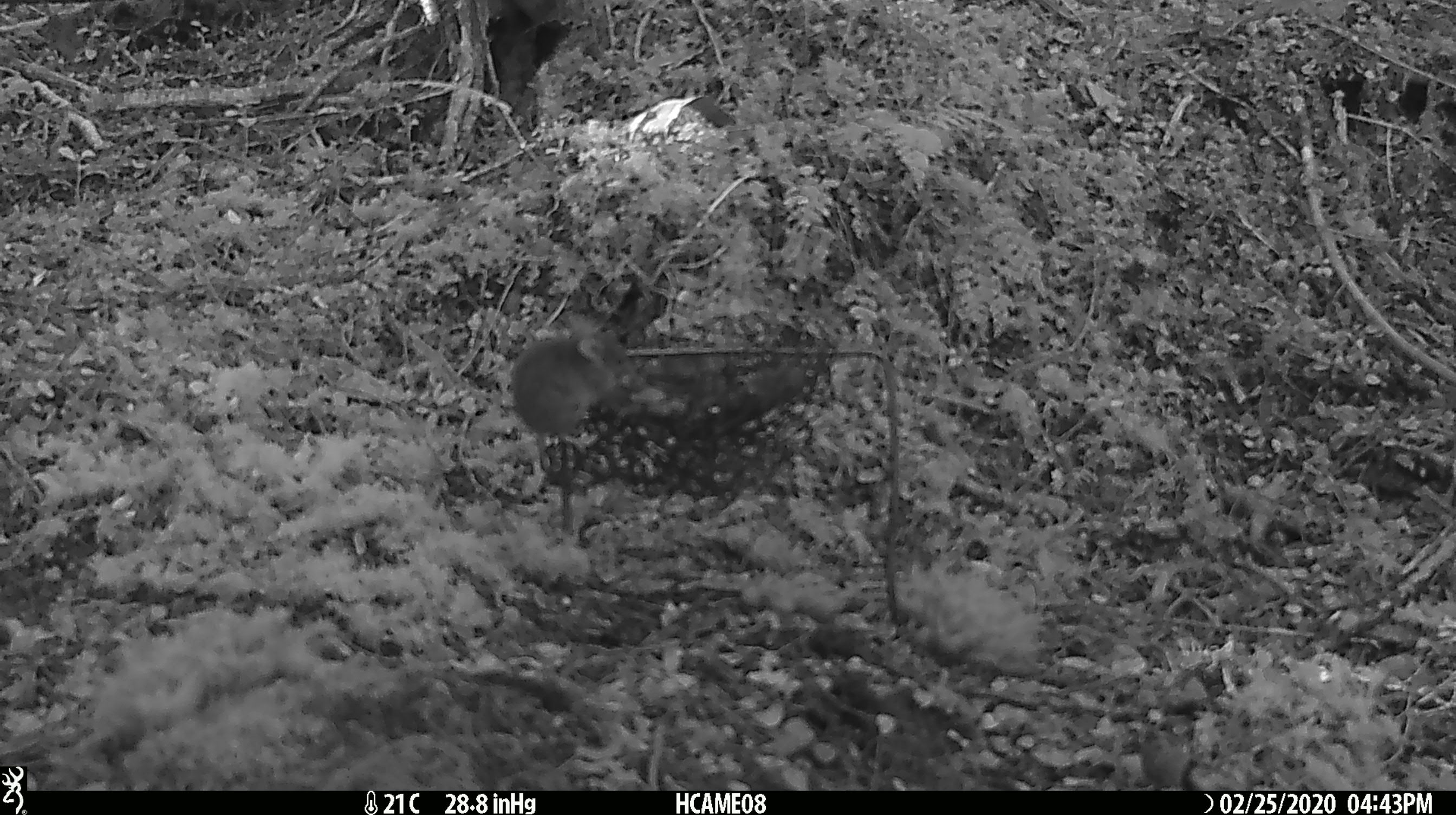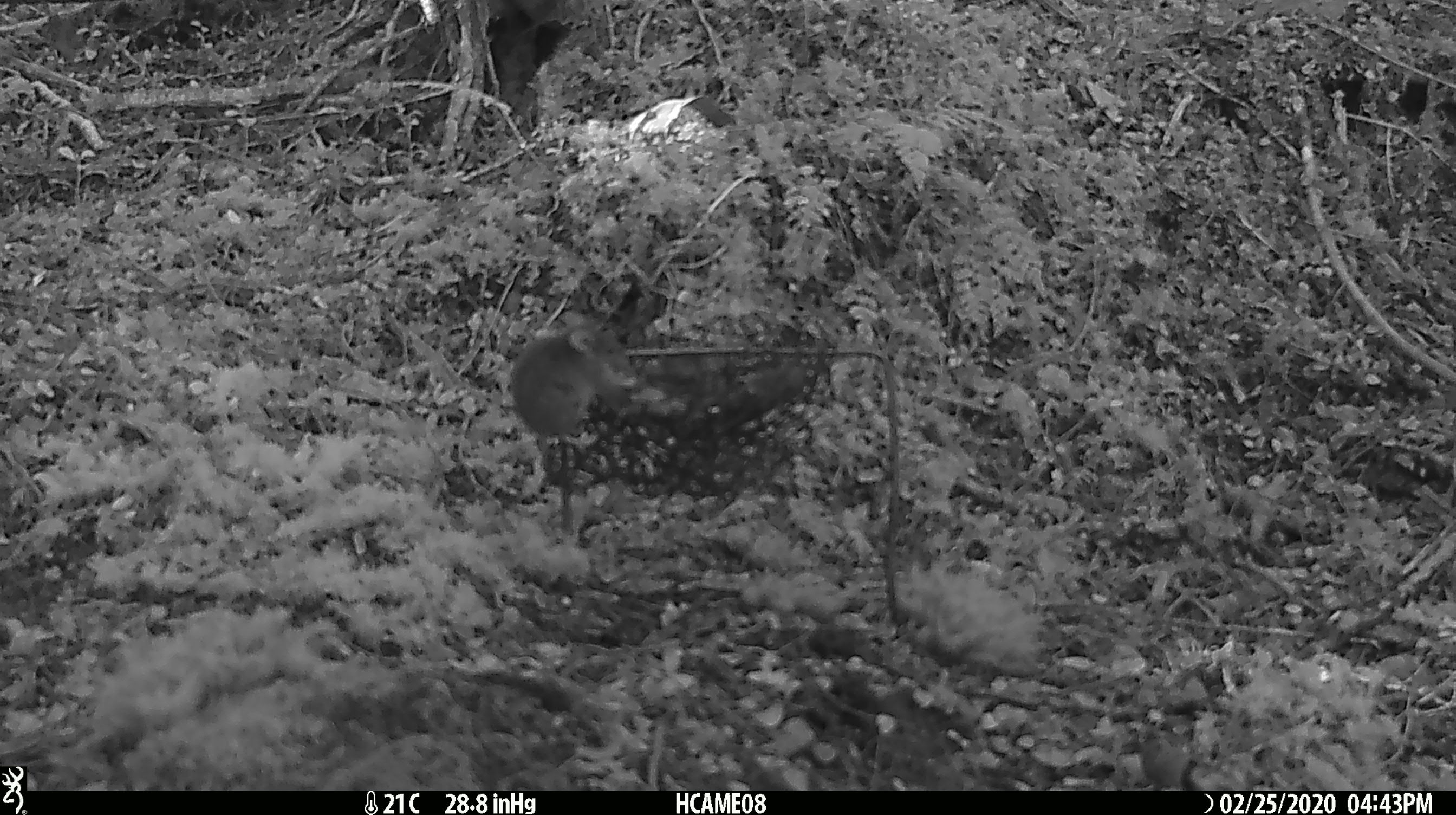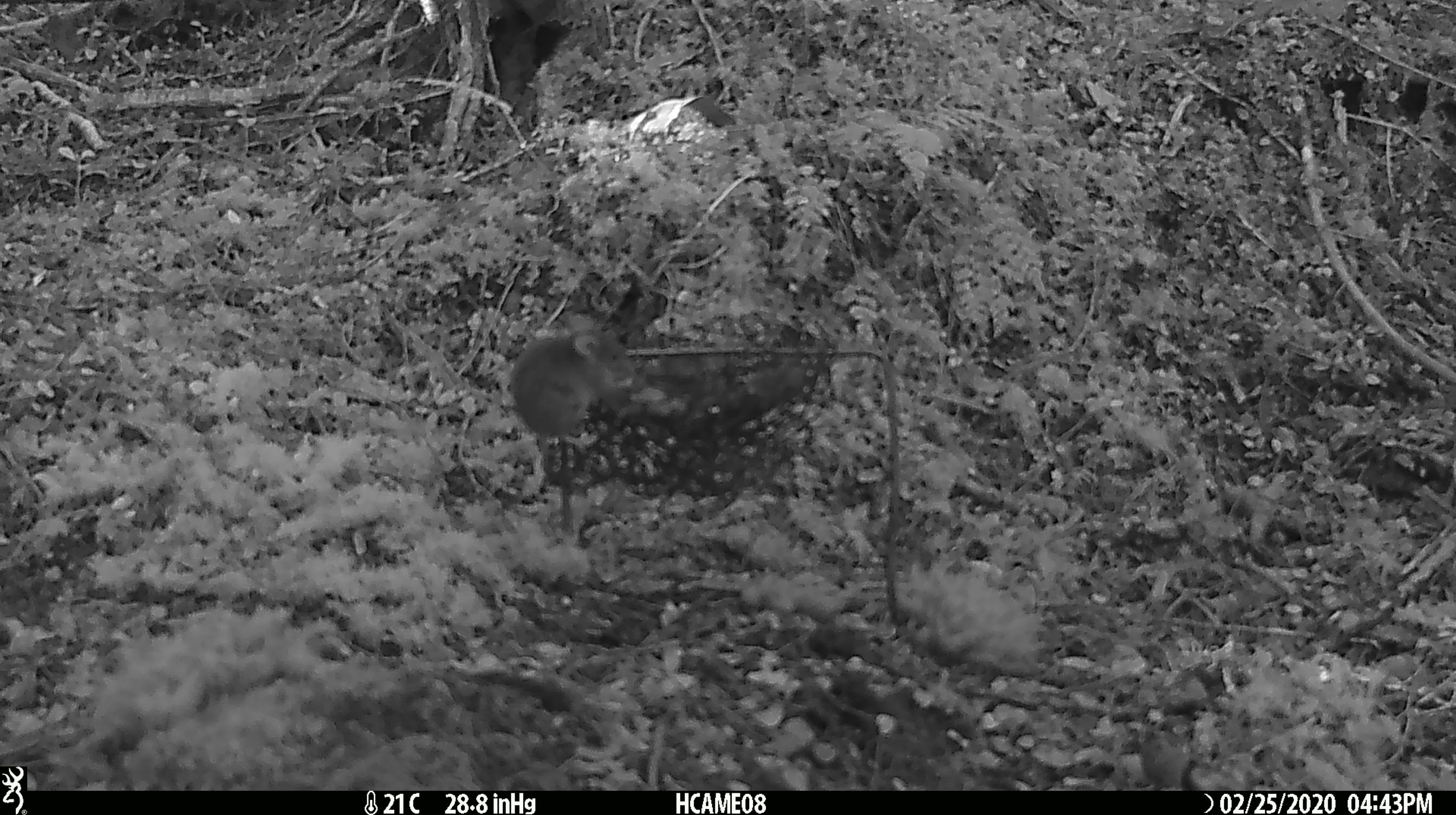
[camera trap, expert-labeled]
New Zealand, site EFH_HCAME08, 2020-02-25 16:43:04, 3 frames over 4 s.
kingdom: Animalia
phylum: Chordata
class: Mammalia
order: Rodentia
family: Muridae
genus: Mus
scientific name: Mus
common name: mouse